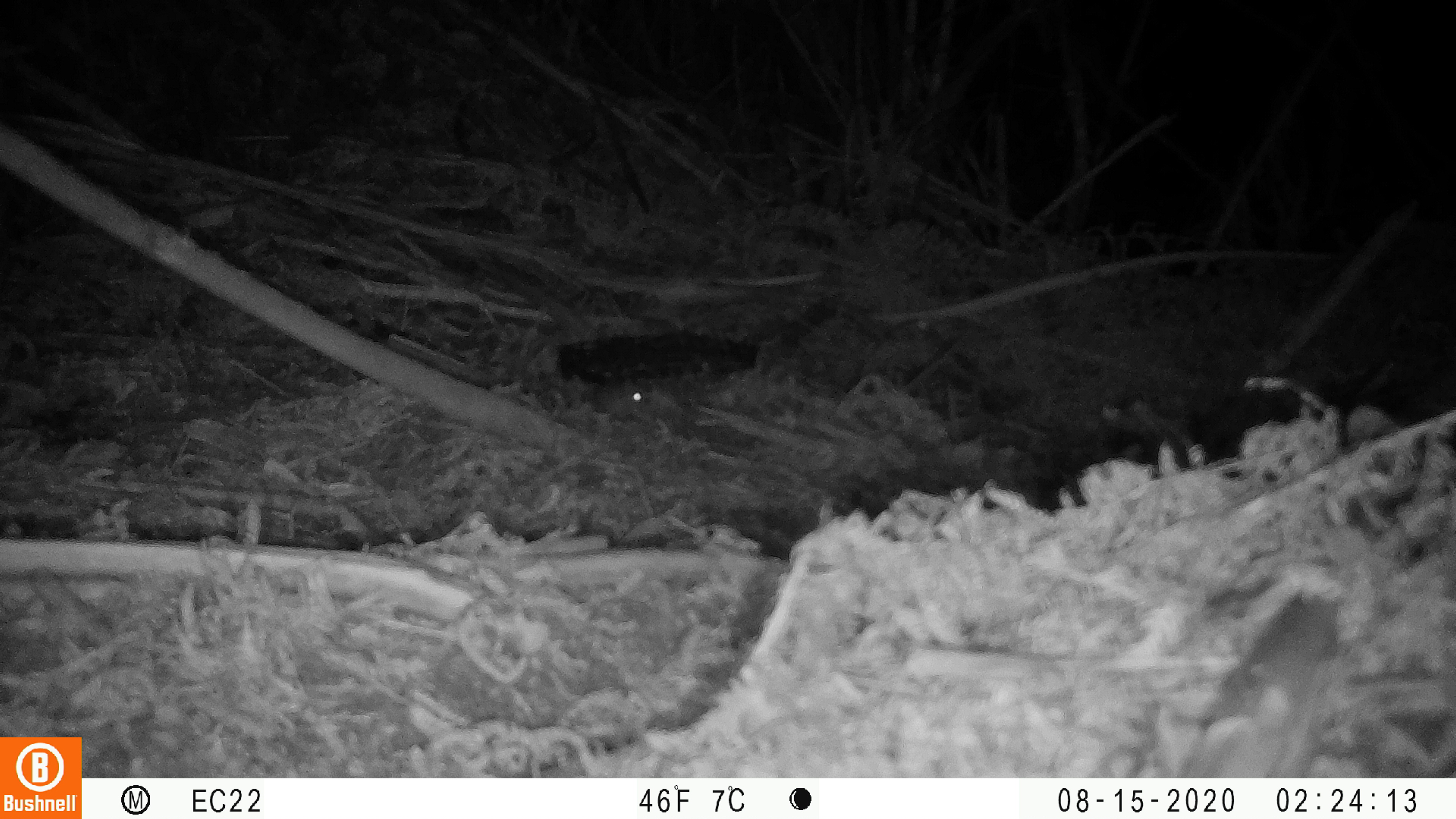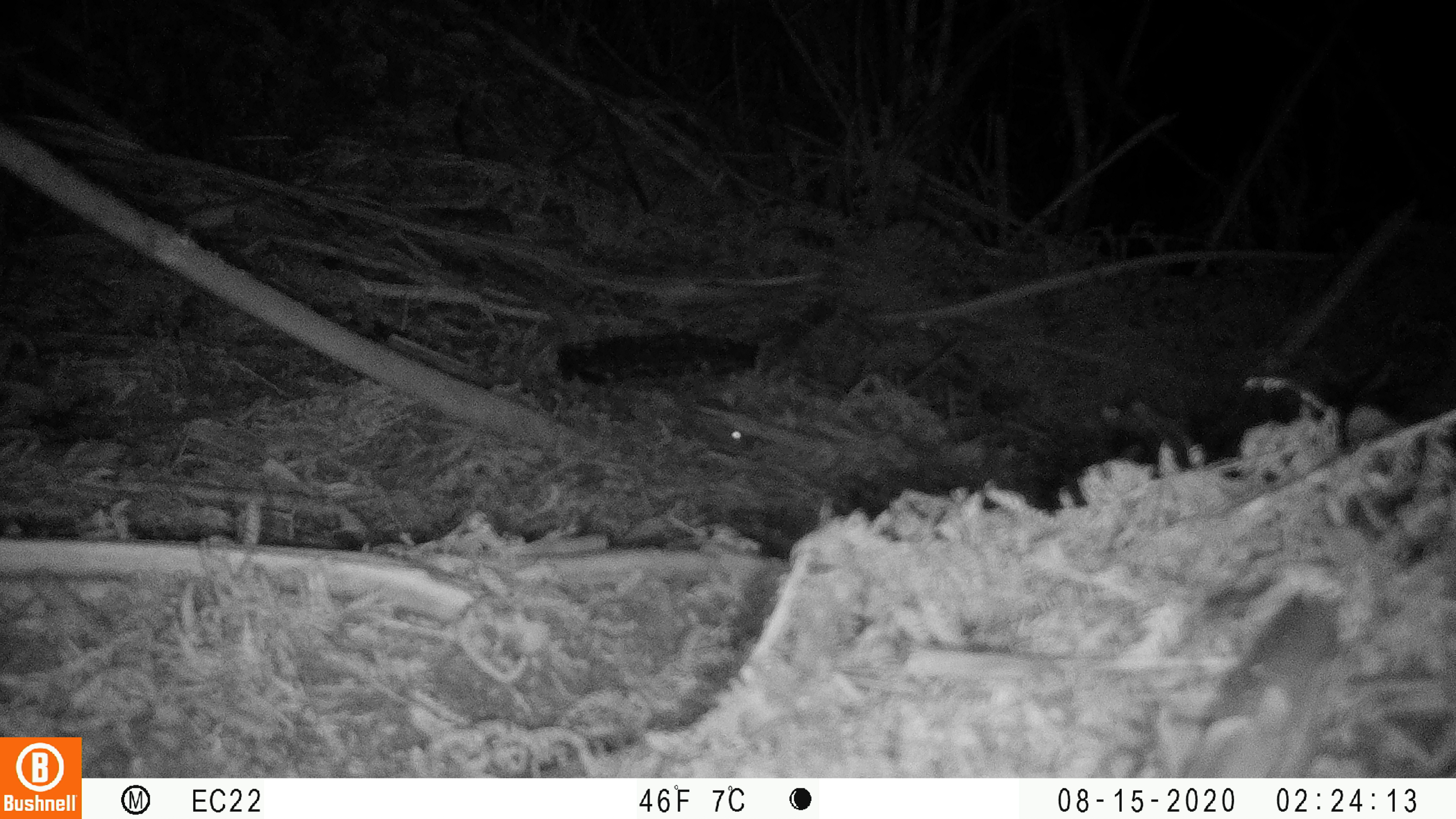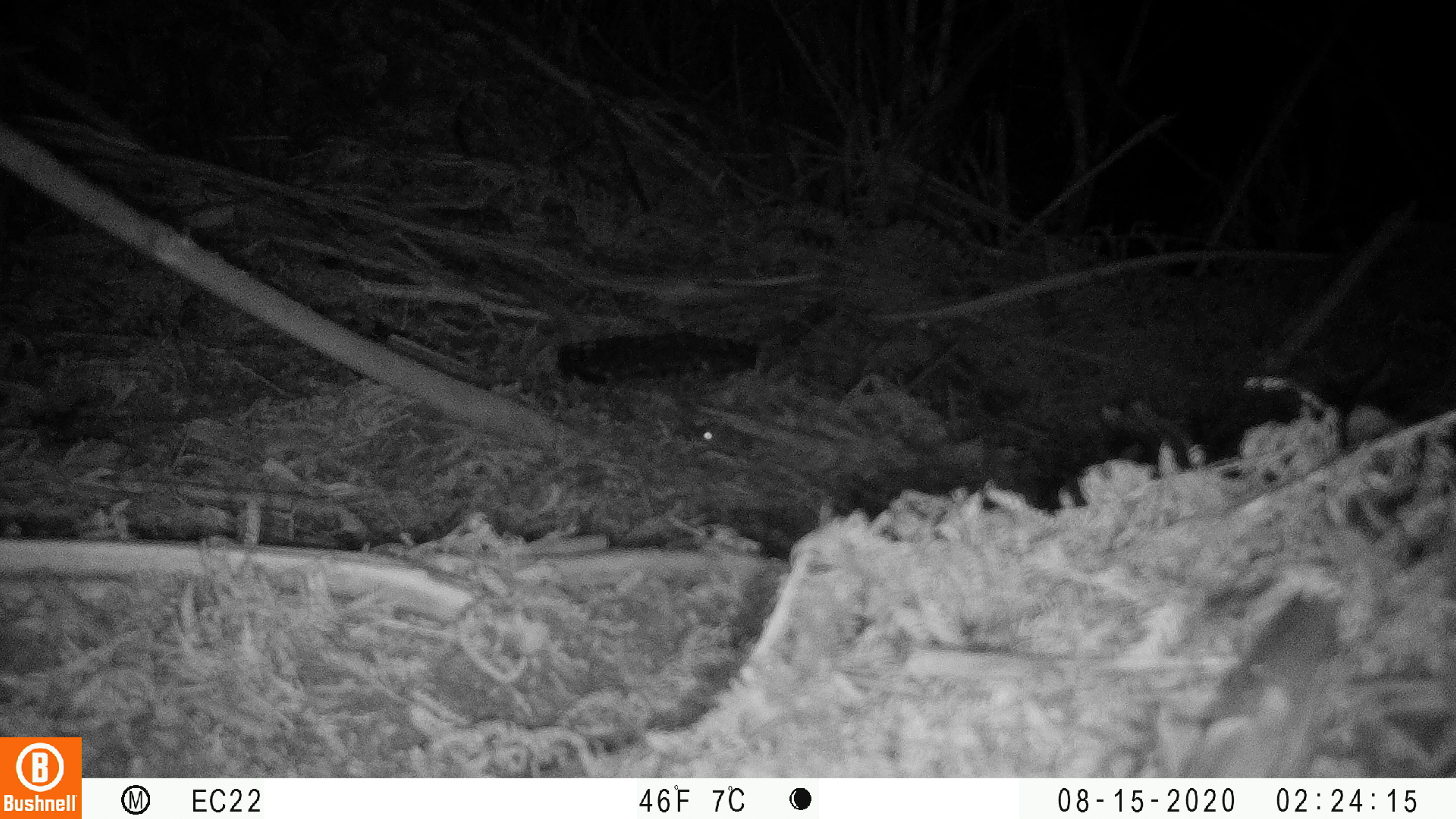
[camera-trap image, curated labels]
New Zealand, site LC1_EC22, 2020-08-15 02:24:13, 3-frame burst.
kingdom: Animalia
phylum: Chordata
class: Mammalia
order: Rodentia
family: Muridae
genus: Mus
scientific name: Mus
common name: mouse